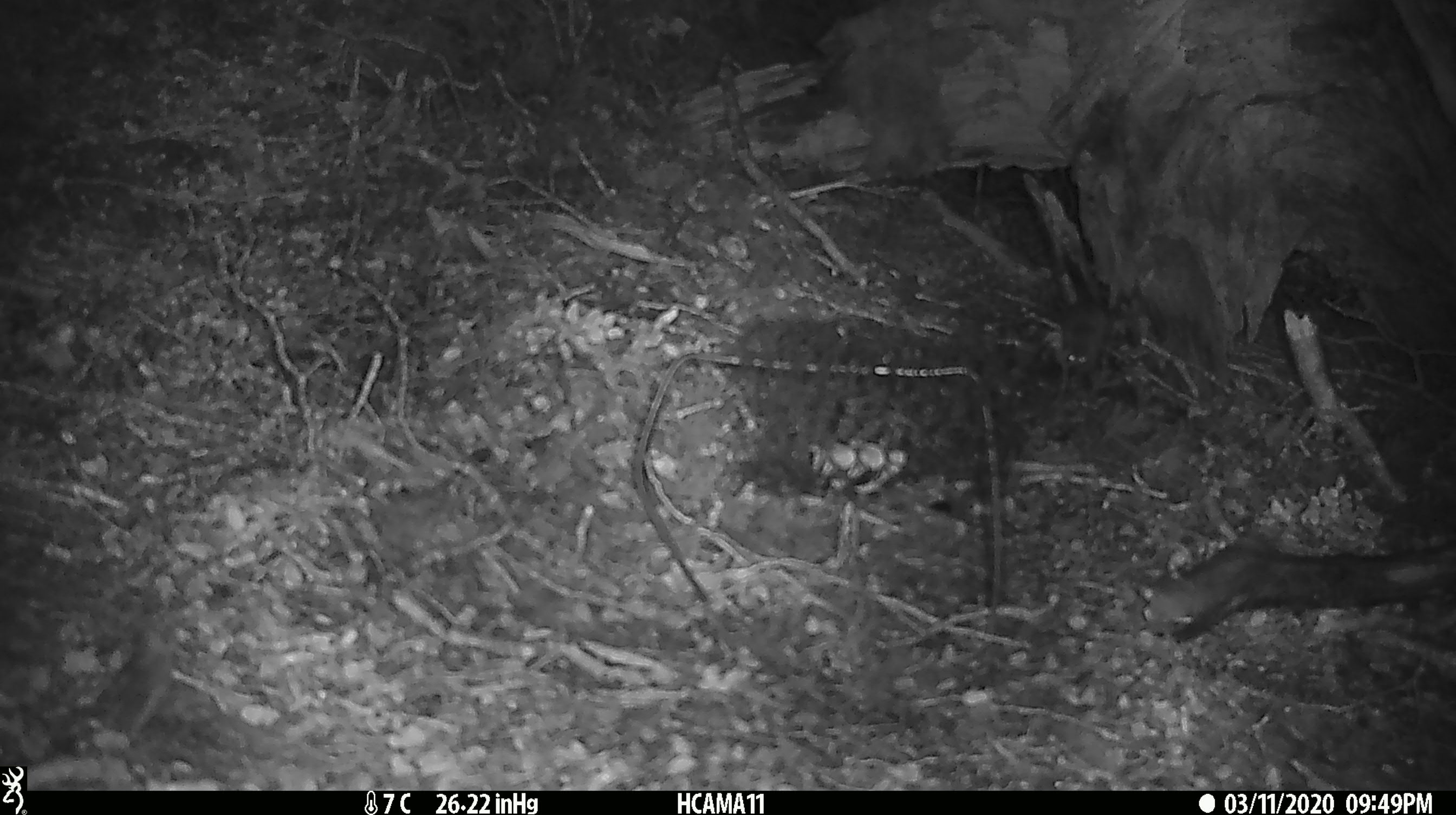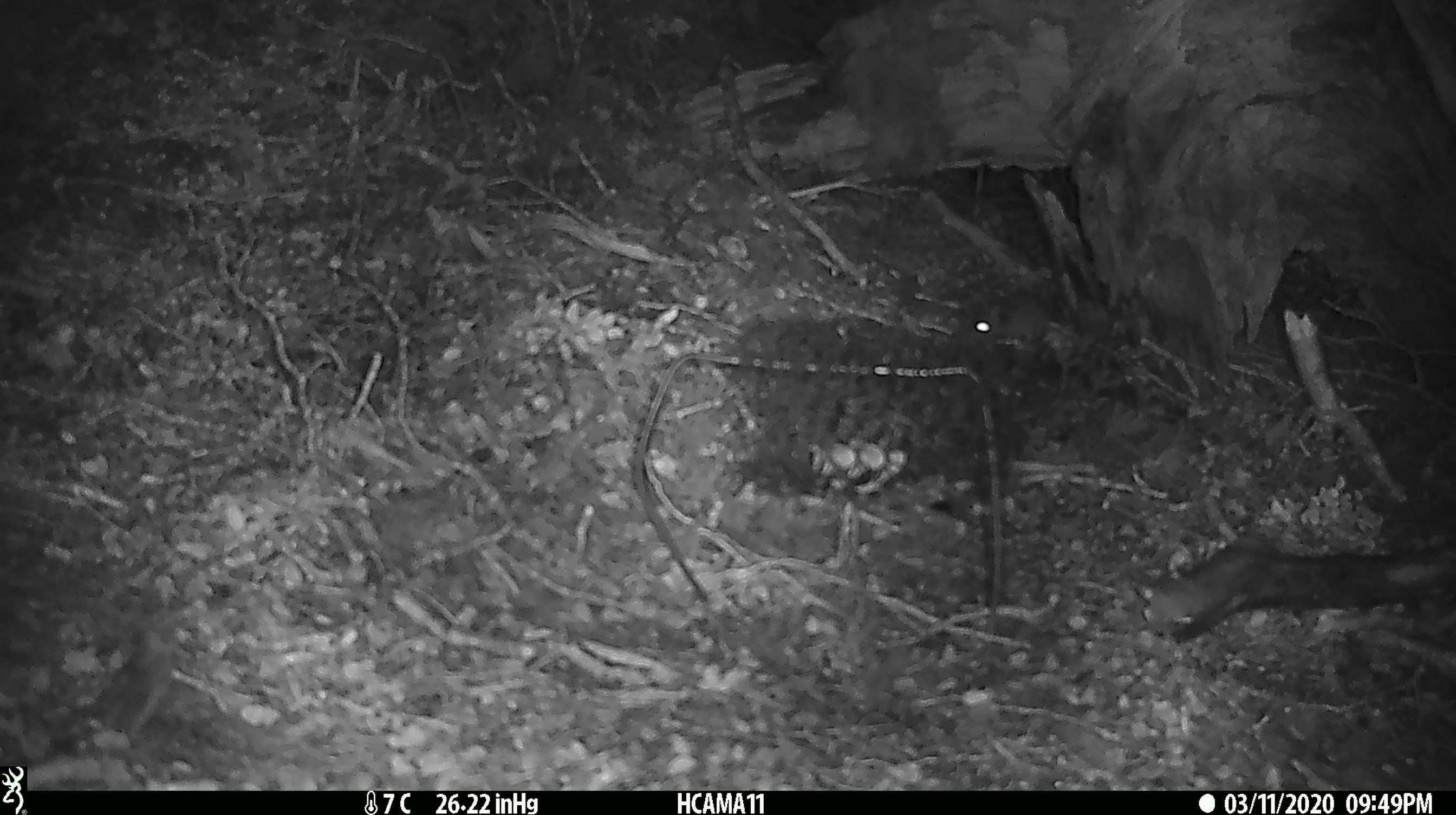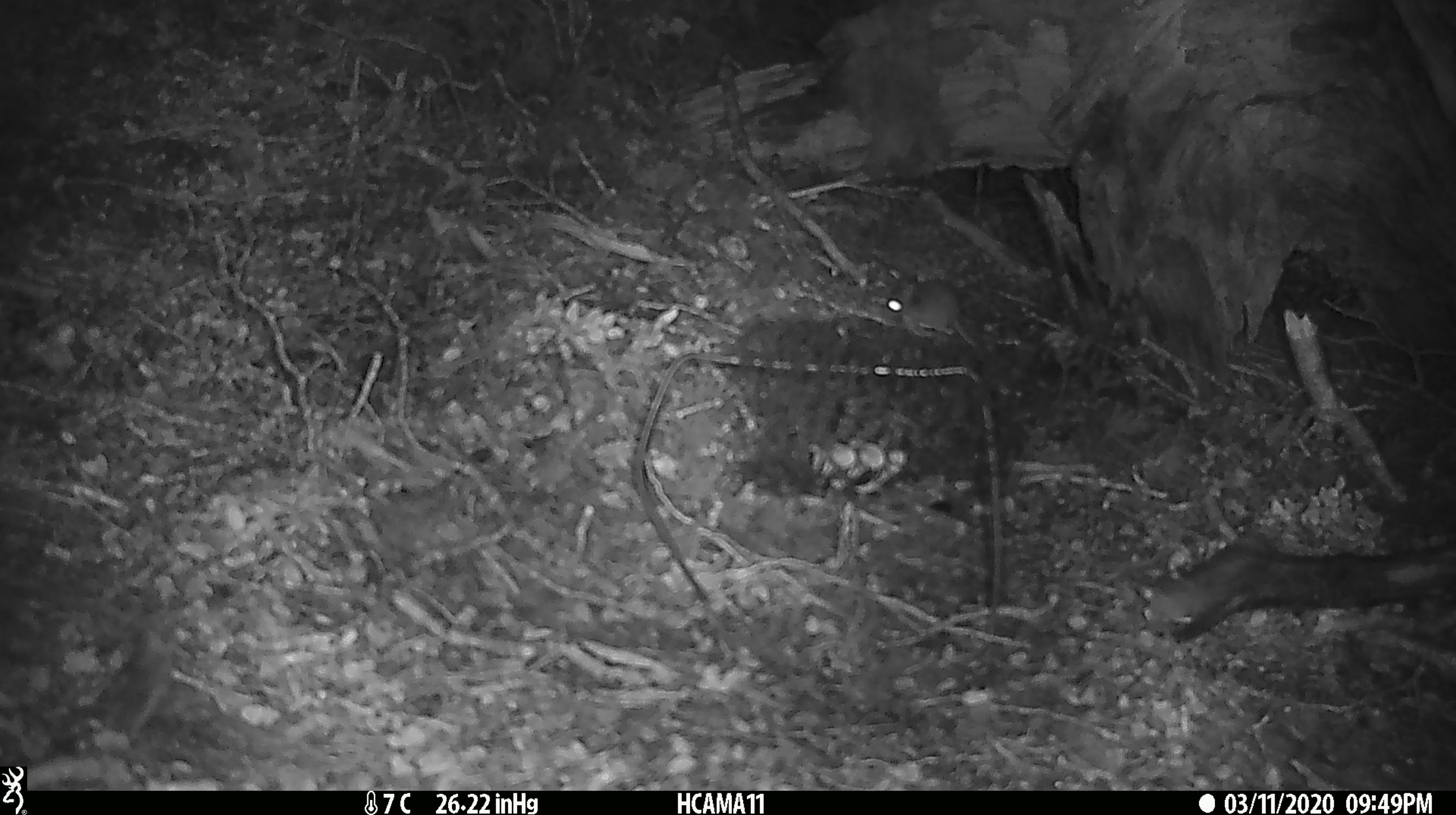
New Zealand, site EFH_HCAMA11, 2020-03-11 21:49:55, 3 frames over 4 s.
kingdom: Animalia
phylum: Chordata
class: Mammalia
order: Rodentia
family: Muridae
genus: Mus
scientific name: Mus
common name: mouse